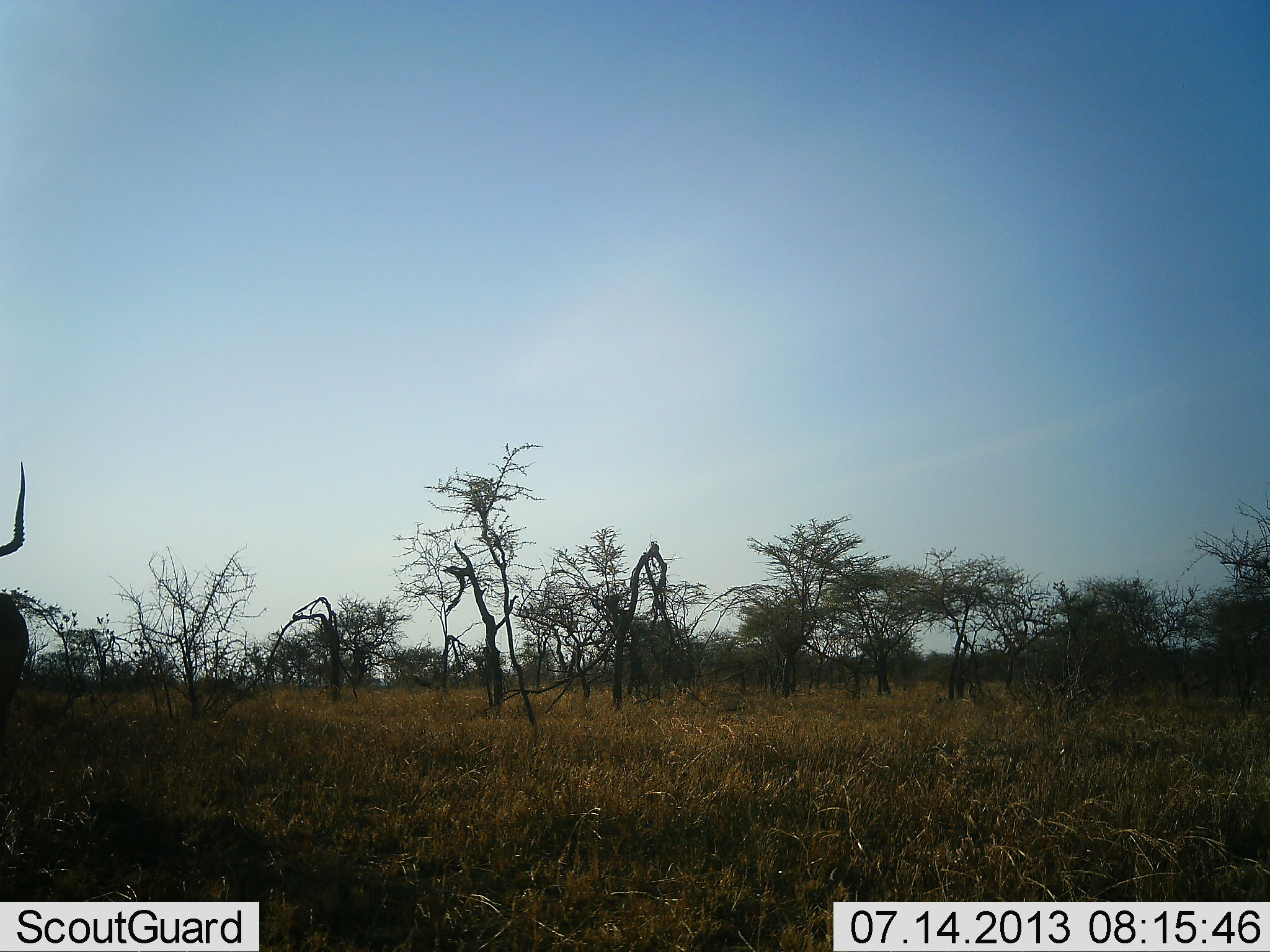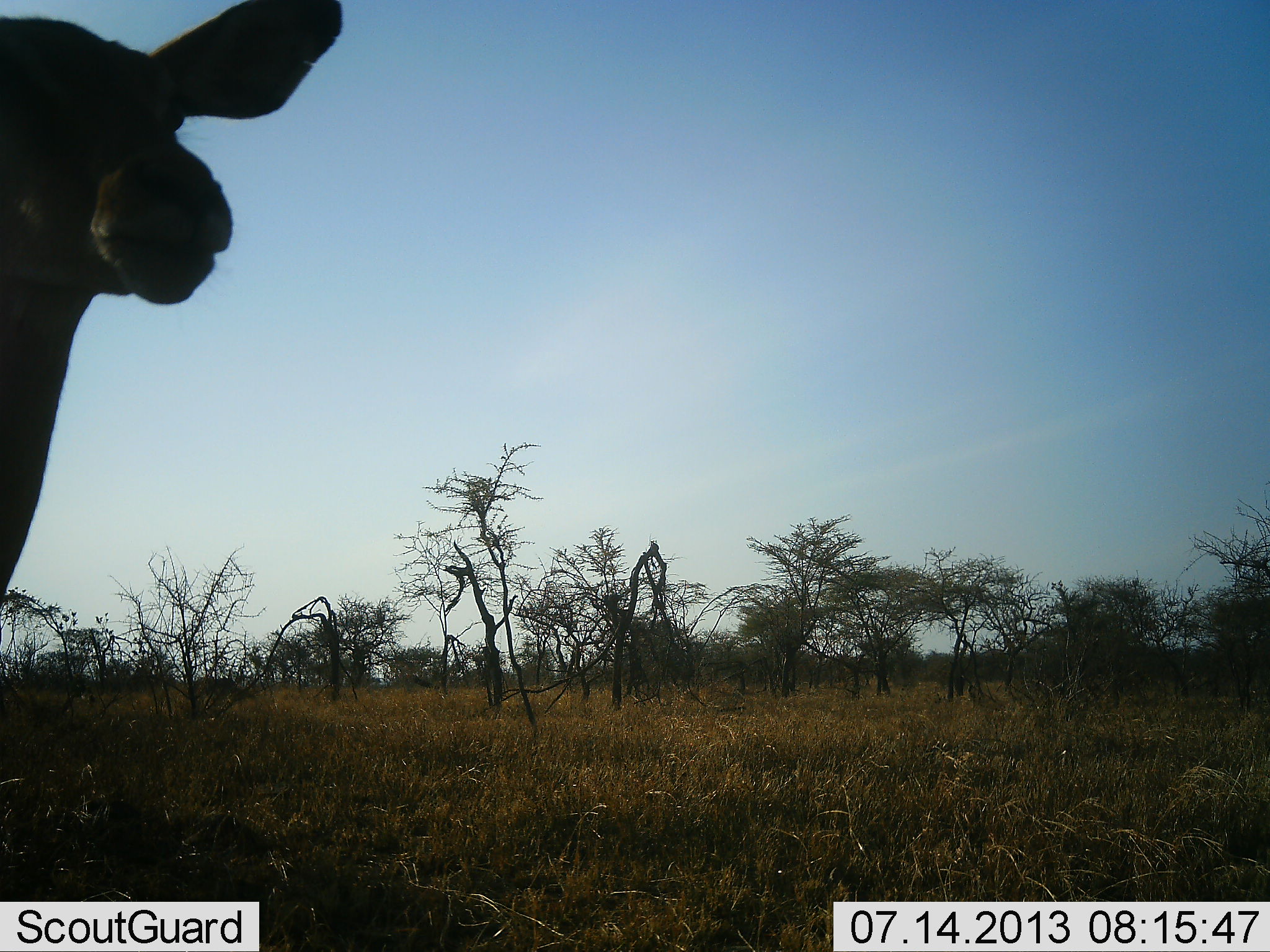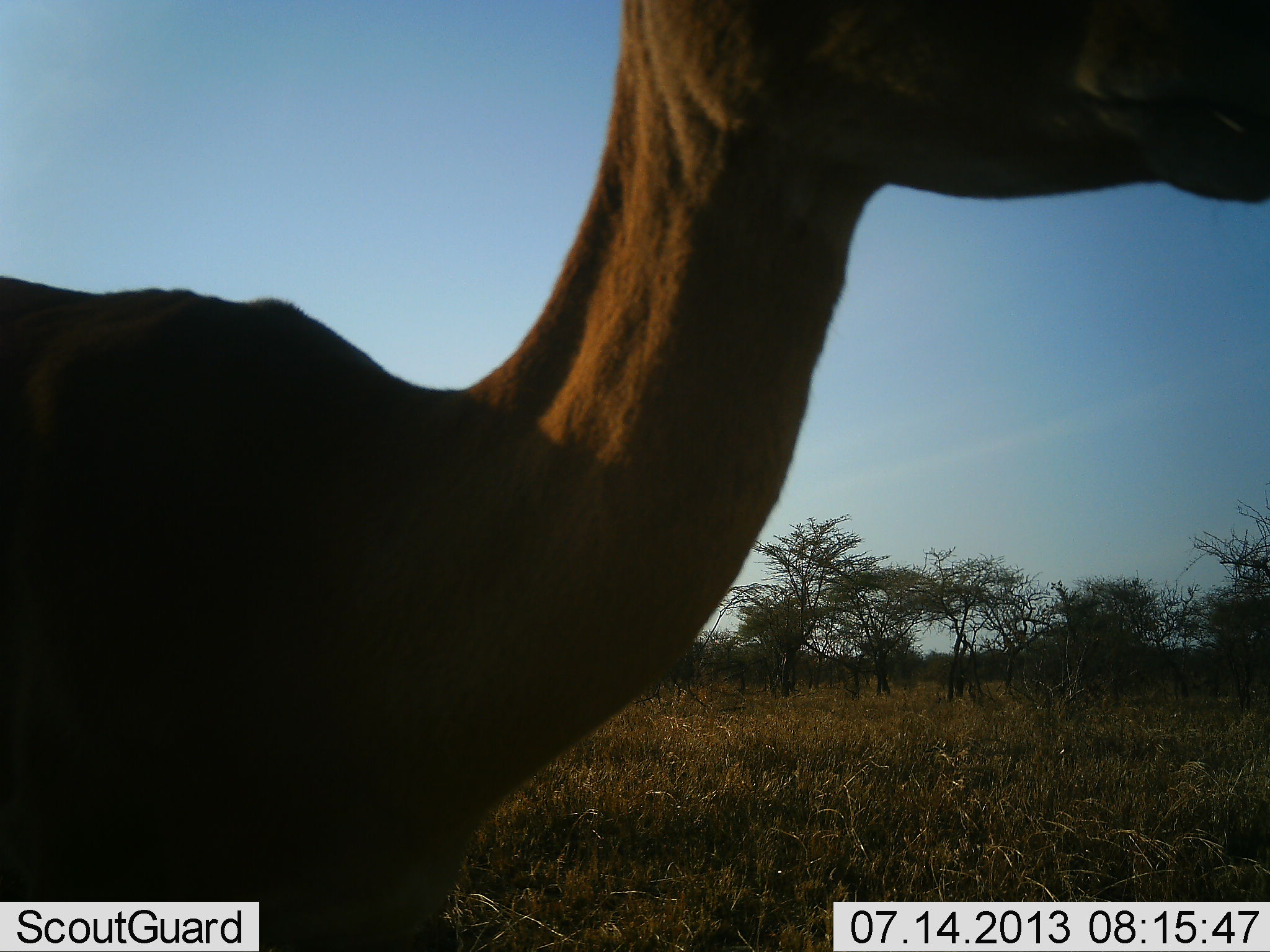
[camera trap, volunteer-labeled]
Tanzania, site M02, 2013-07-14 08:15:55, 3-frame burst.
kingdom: Animalia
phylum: Chordata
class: Mammalia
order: Artiodactyla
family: Bovidae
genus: Aepyceros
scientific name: Aepyceros melampus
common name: impala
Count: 1.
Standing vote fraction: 22%.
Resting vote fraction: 0%.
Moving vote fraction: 87%.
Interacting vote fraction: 0%.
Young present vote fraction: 0%.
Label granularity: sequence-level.